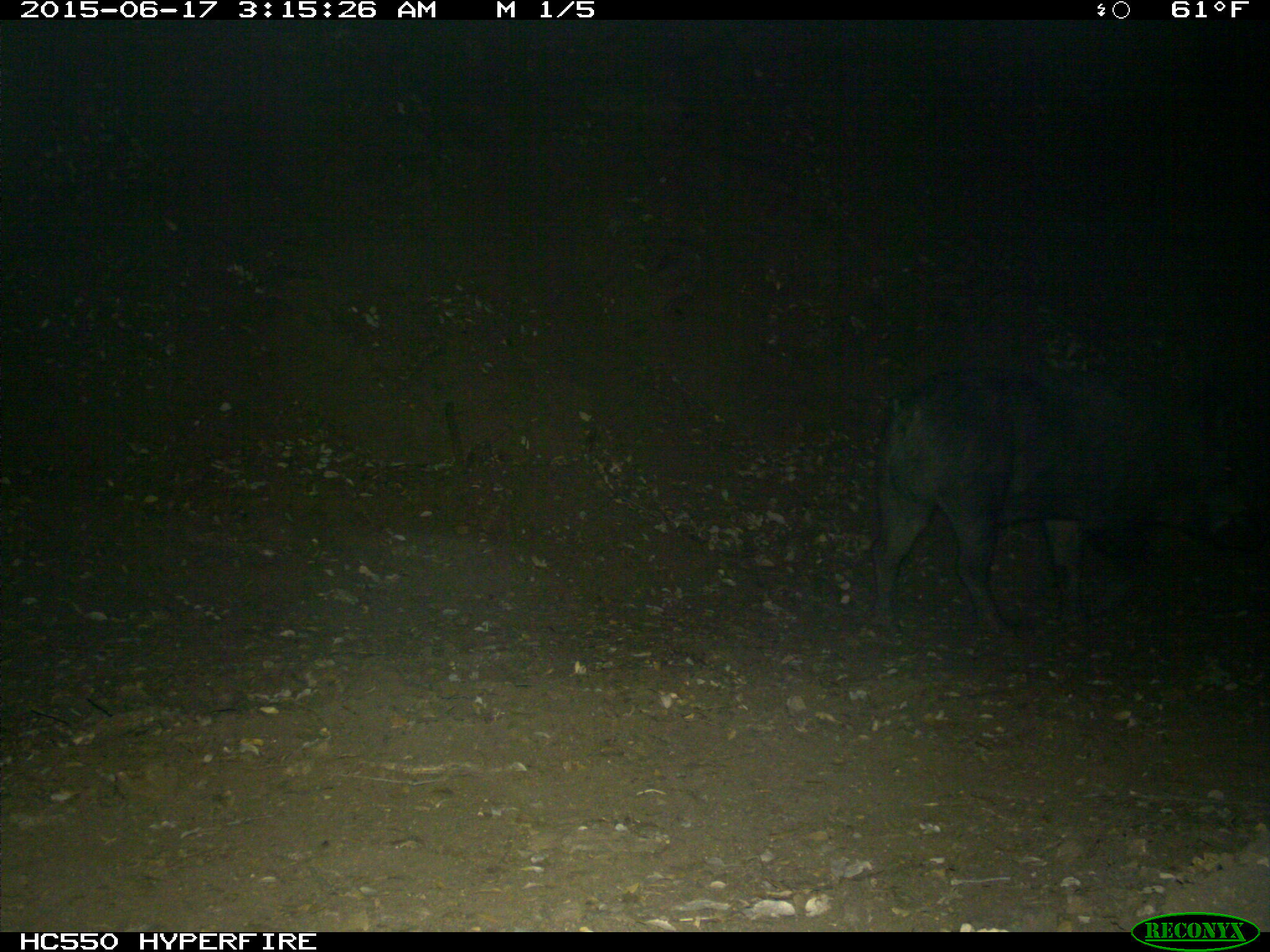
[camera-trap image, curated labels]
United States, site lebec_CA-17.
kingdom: Animalia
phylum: Chordata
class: Mammalia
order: Artiodactyla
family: Suidae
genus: Sus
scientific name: Sus scrofa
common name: wild boar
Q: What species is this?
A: Sus scrofa (wild boar).